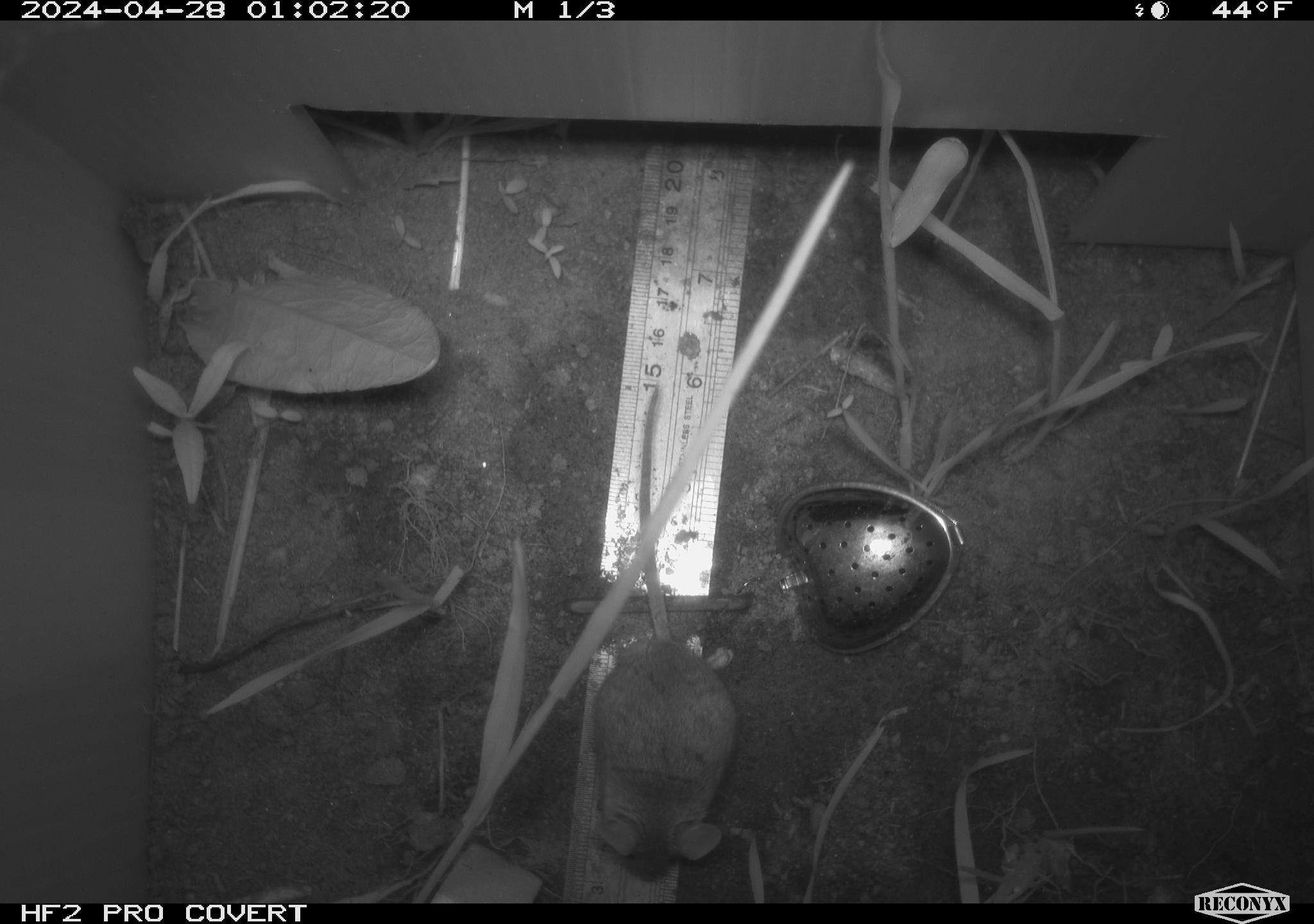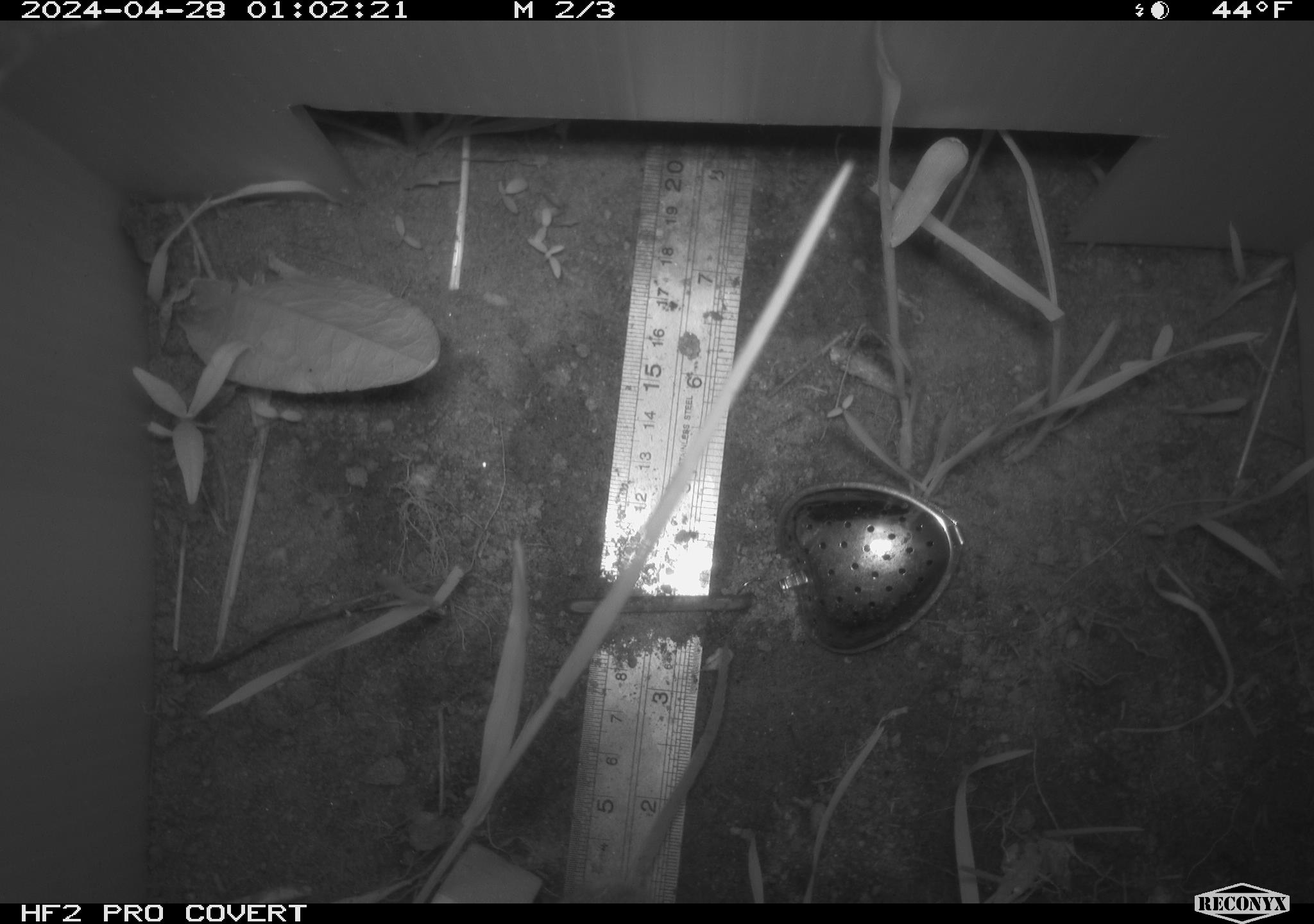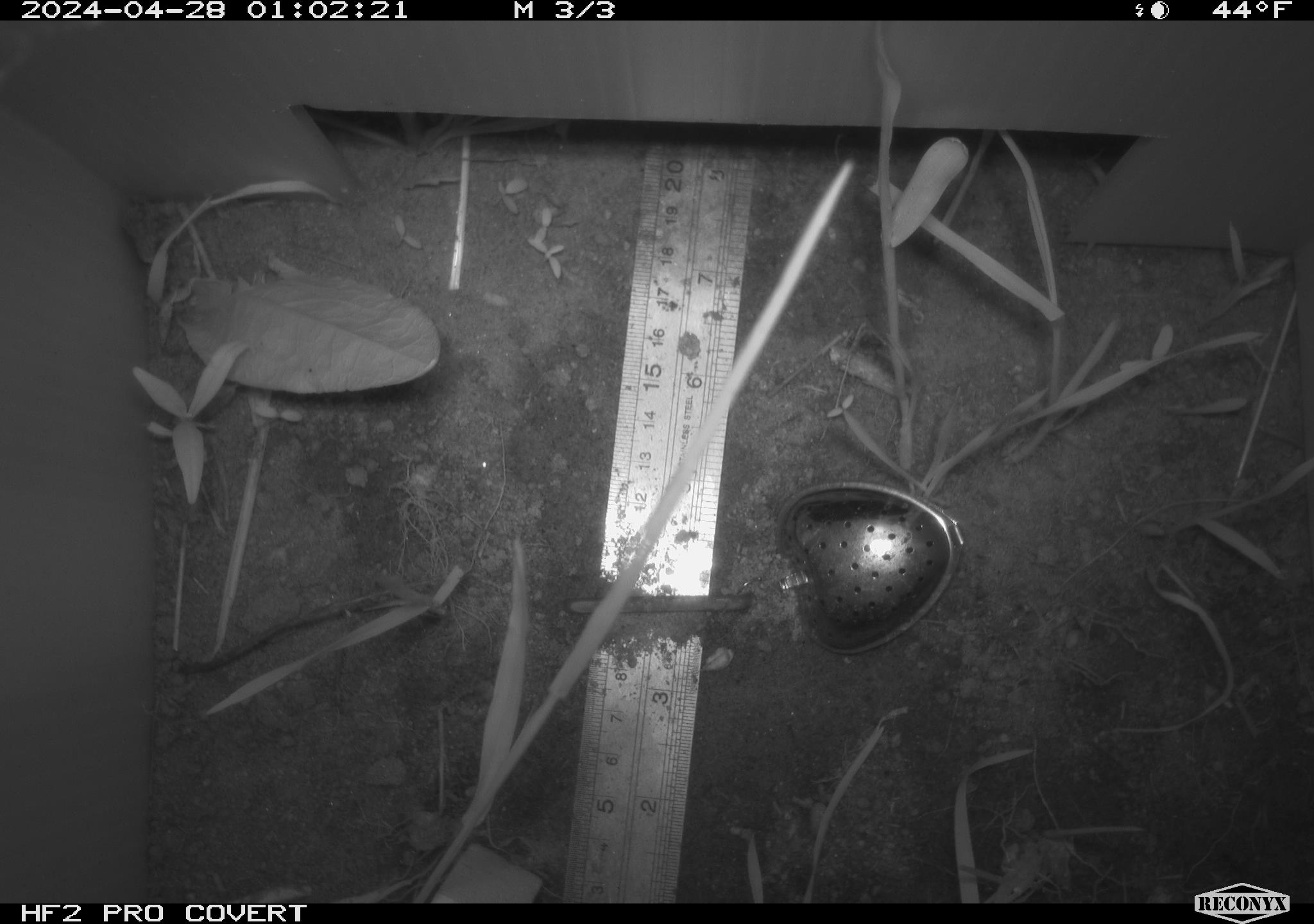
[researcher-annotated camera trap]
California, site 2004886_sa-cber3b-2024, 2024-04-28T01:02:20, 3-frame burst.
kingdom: Animalia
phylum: Chordata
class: Mammalia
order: Rodentia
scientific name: Rodentia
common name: mouse species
Mouse species (Rodentia).